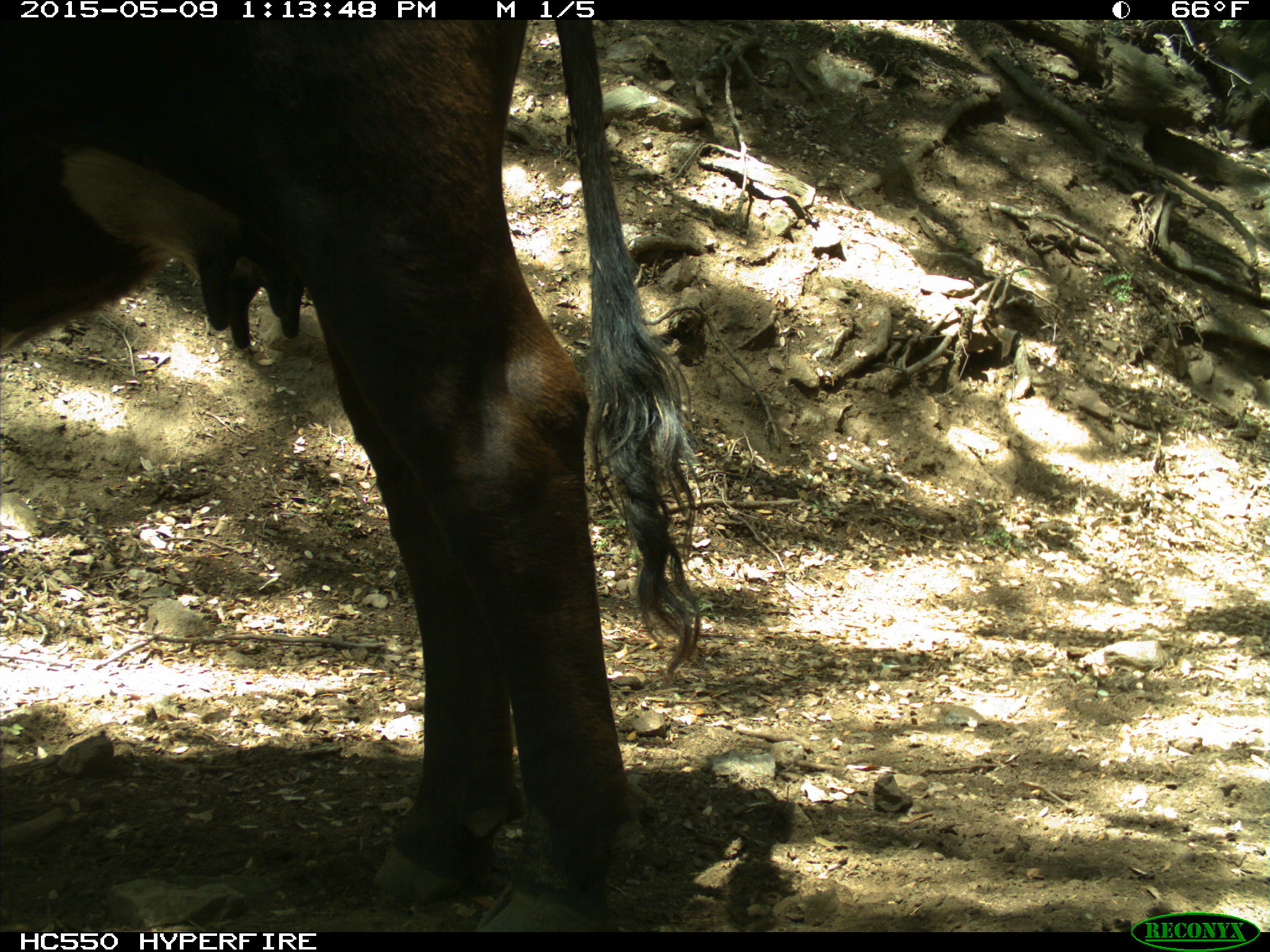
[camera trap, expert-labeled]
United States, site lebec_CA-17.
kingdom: Animalia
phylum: Chordata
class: Mammalia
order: Artiodactyla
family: Bovidae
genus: Bos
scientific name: Bos taurus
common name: domestic cow